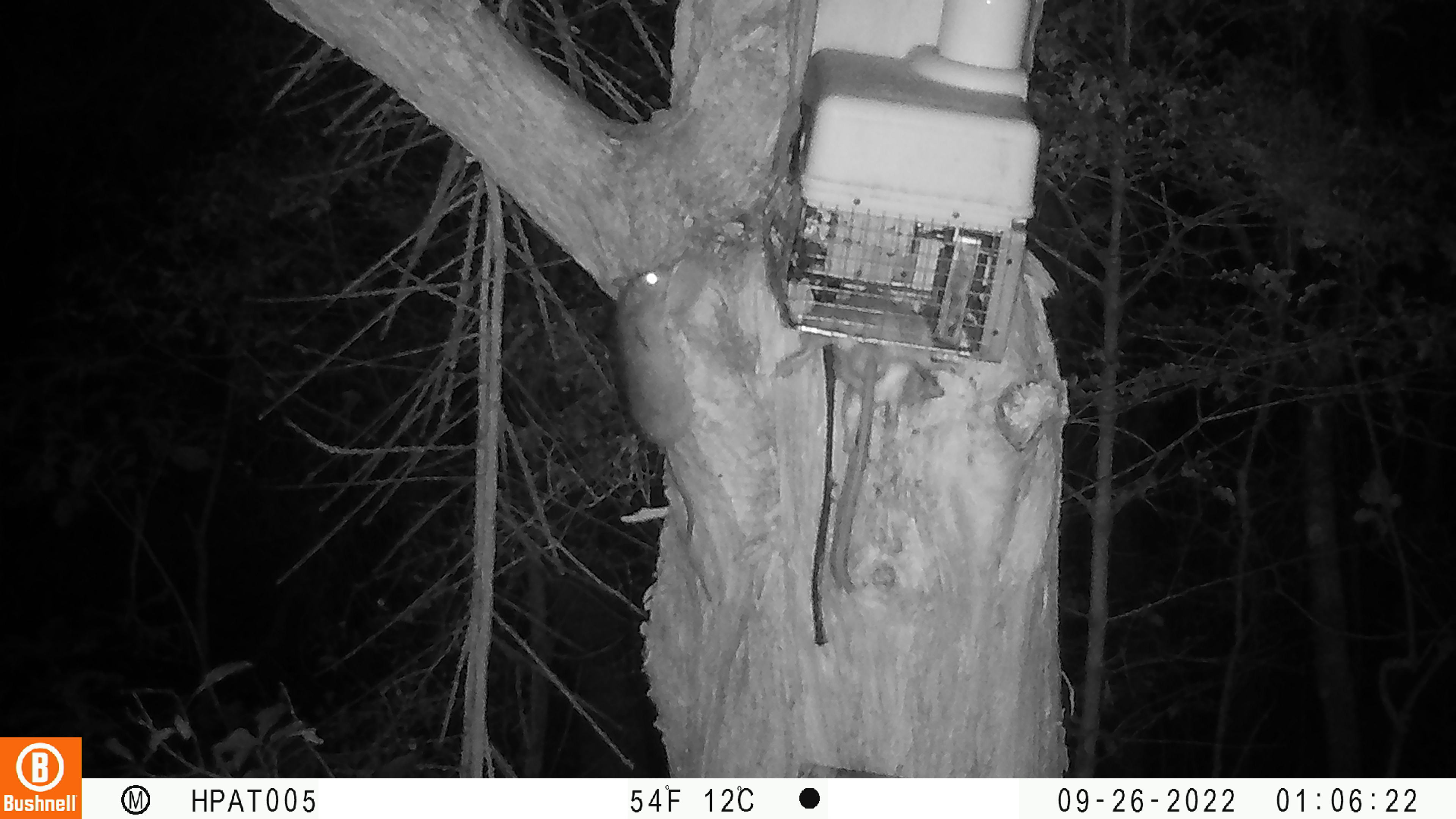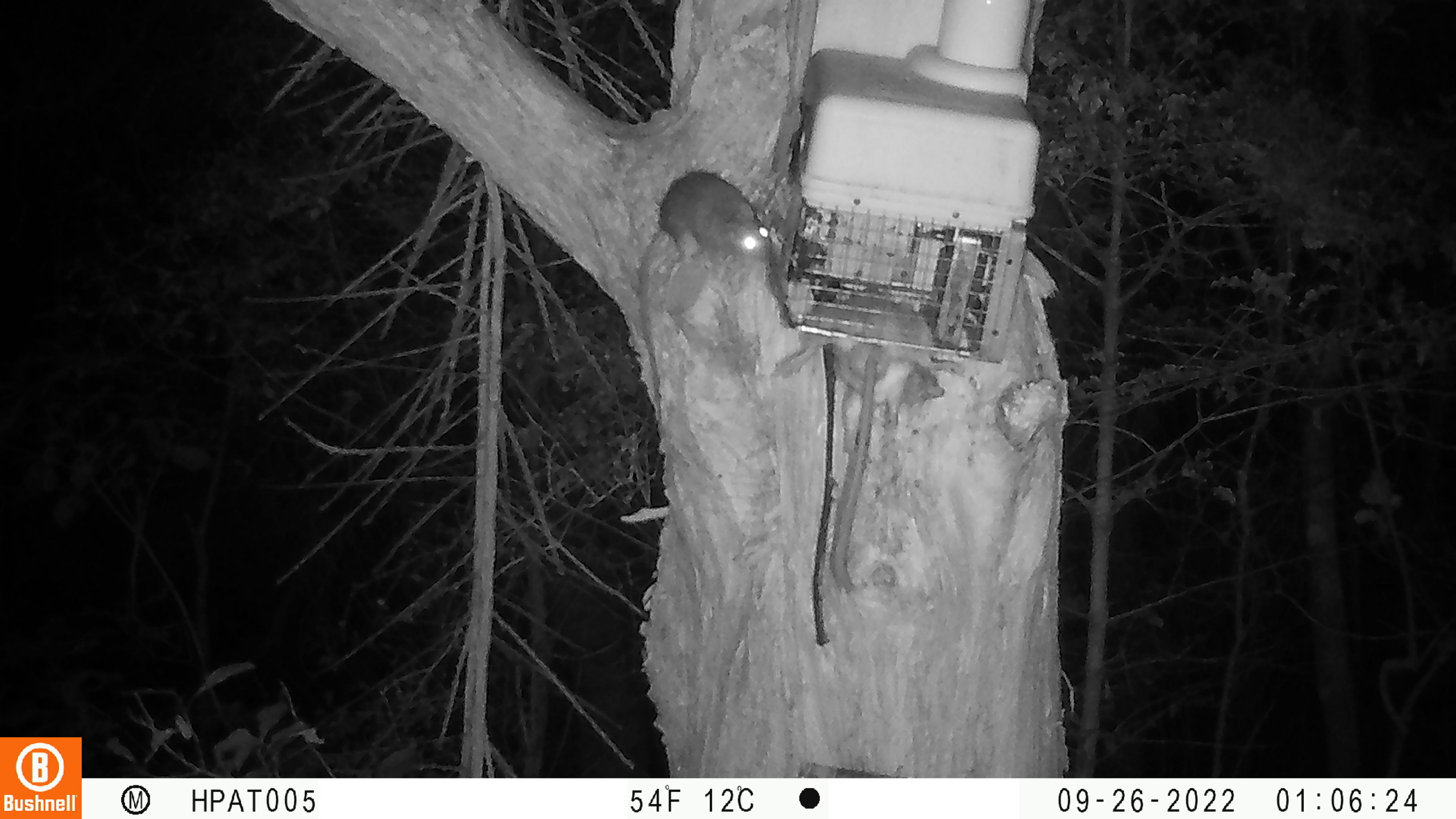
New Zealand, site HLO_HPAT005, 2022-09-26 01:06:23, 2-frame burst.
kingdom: Animalia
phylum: Chordata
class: Mammalia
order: Rodentia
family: Muridae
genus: Rattus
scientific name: Rattus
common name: rat